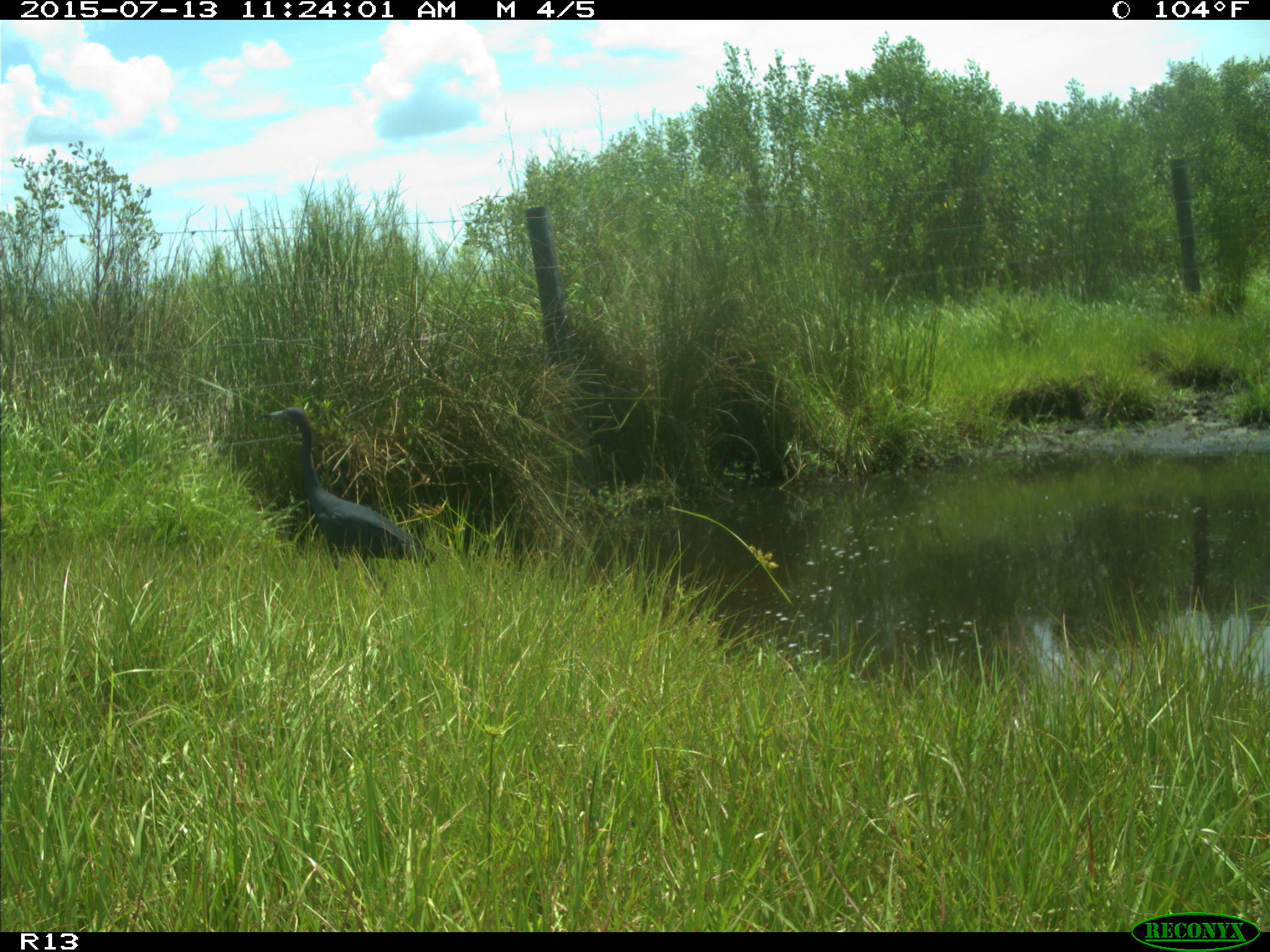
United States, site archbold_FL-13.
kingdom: Animalia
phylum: Chordata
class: Mammalia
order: Artiodactyla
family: Bovidae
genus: Bos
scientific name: Bos taurus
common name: domestic cow